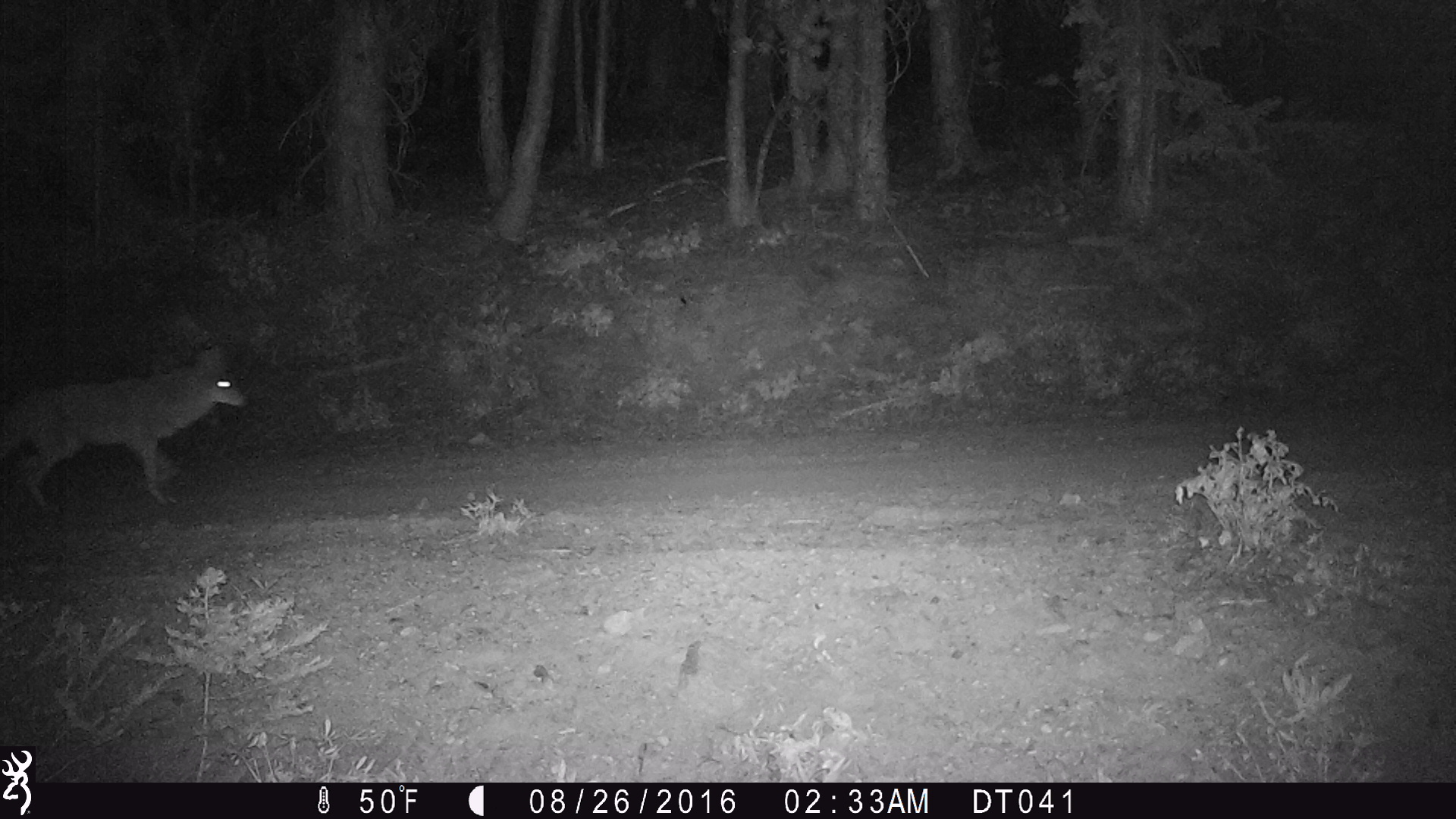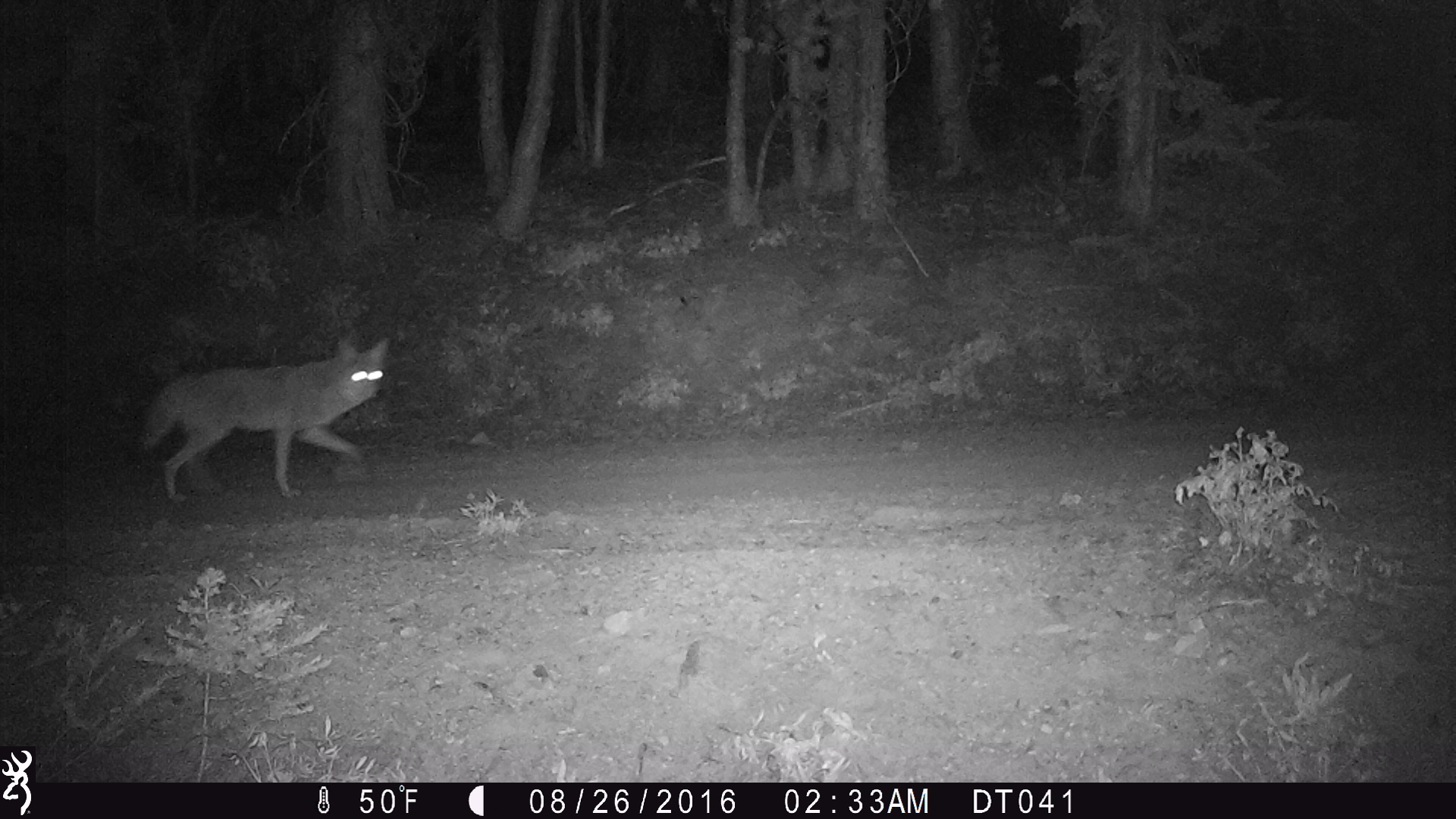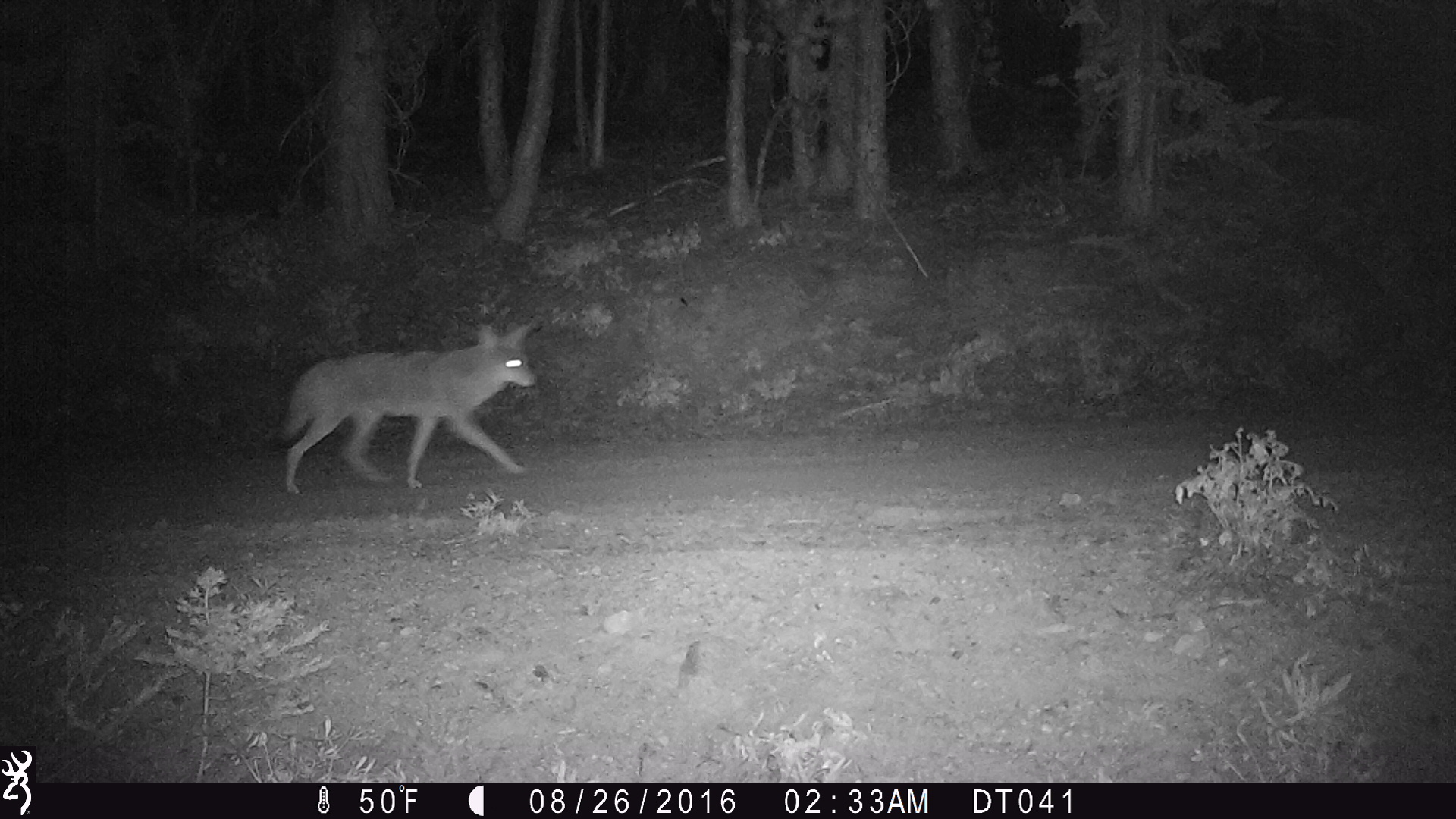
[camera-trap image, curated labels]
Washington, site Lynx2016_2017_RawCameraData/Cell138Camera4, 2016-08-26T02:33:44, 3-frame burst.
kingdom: Animalia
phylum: Chordata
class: Mammalia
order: Carnivora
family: Canidae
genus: Canis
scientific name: Canis latrans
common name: coyote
Canis latrans (coyote). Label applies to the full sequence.